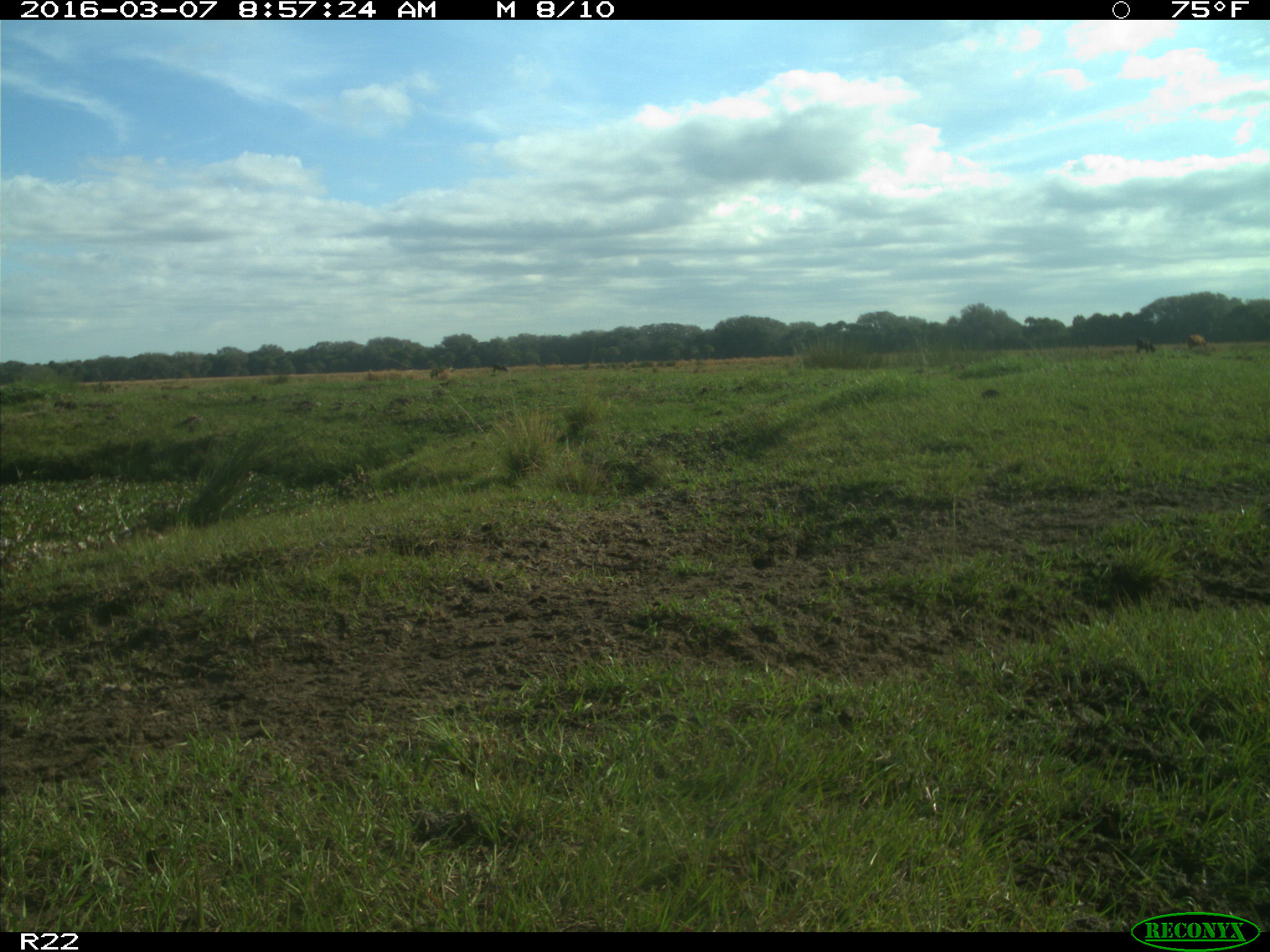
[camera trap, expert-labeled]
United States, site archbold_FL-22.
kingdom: Animalia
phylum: Chordata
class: Mammalia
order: Artiodactyla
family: Bovidae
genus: Bos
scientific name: Bos taurus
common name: domestic cow